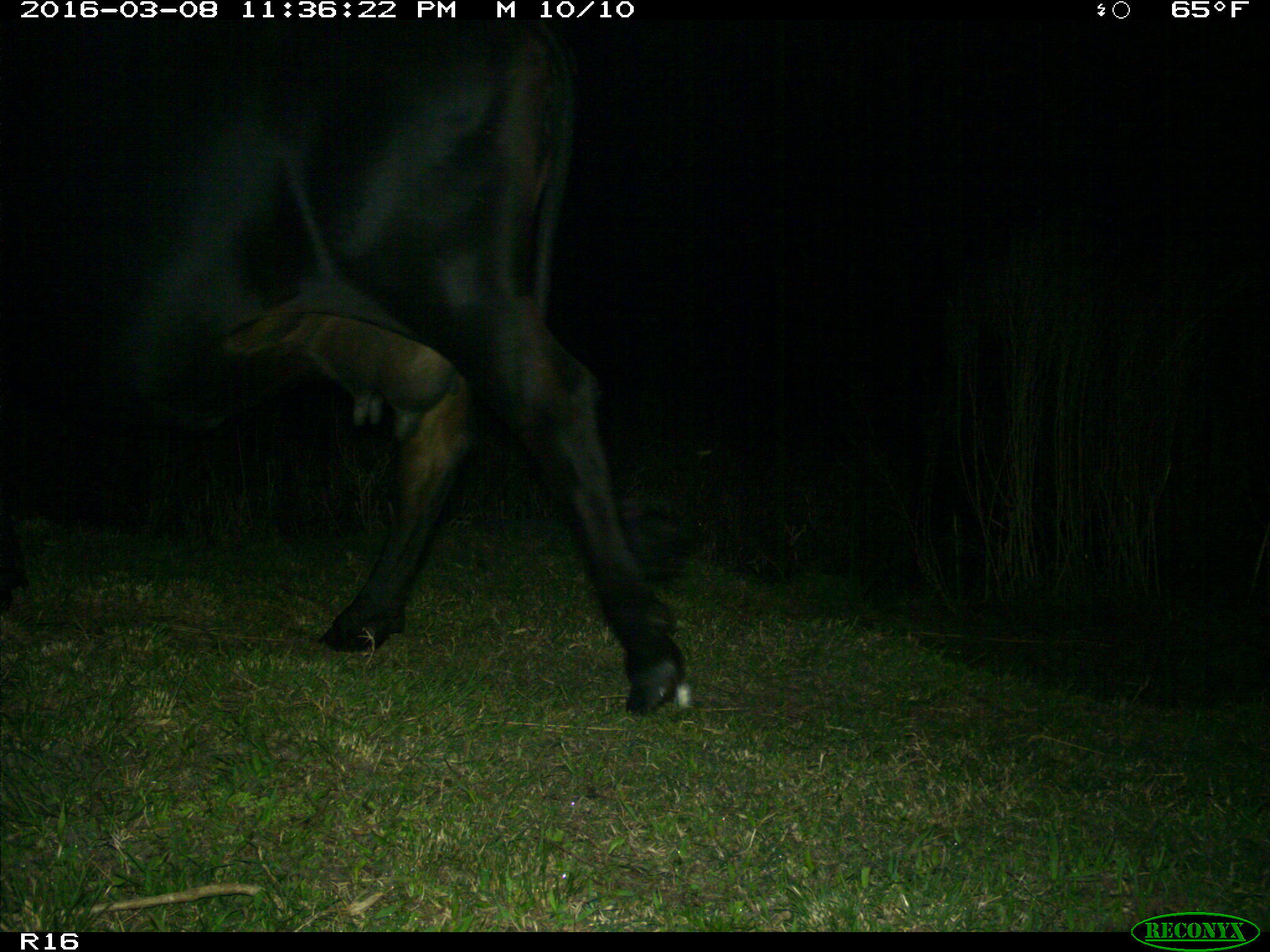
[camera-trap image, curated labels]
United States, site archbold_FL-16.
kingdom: Animalia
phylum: Chordata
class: Mammalia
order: Artiodactyla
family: Bovidae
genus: Bos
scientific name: Bos taurus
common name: domestic cow